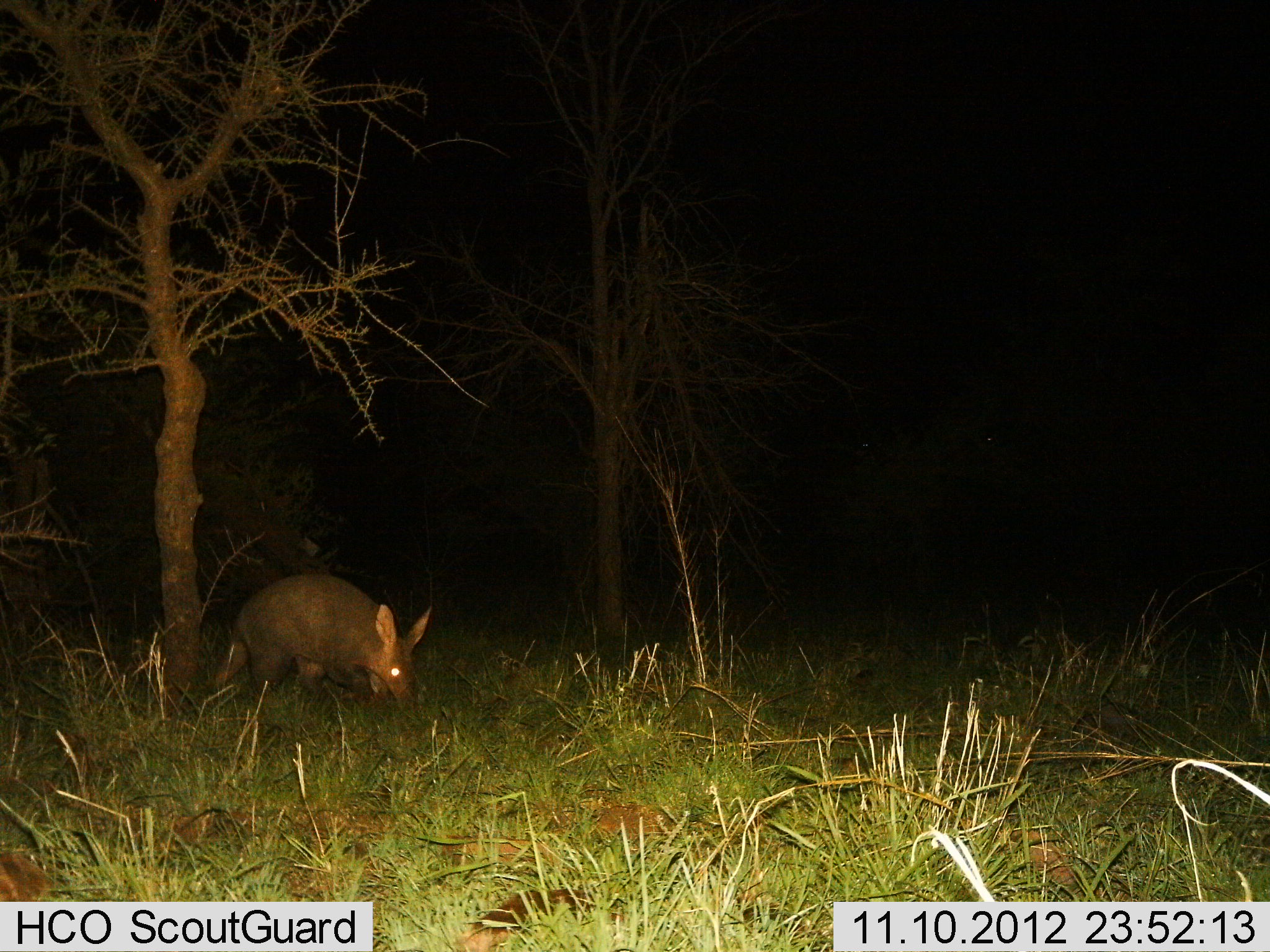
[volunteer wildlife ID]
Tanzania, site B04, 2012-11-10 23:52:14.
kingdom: Animalia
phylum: Chordata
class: Mammalia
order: Tubulidentata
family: Orycteropodidae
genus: Orycteropus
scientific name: Orycteropus afer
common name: aardvark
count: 1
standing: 40%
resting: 0%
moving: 30%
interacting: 0%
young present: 0%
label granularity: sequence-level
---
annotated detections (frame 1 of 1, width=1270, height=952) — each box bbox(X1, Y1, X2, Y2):
animal: bbox(208, 572, 434, 716)